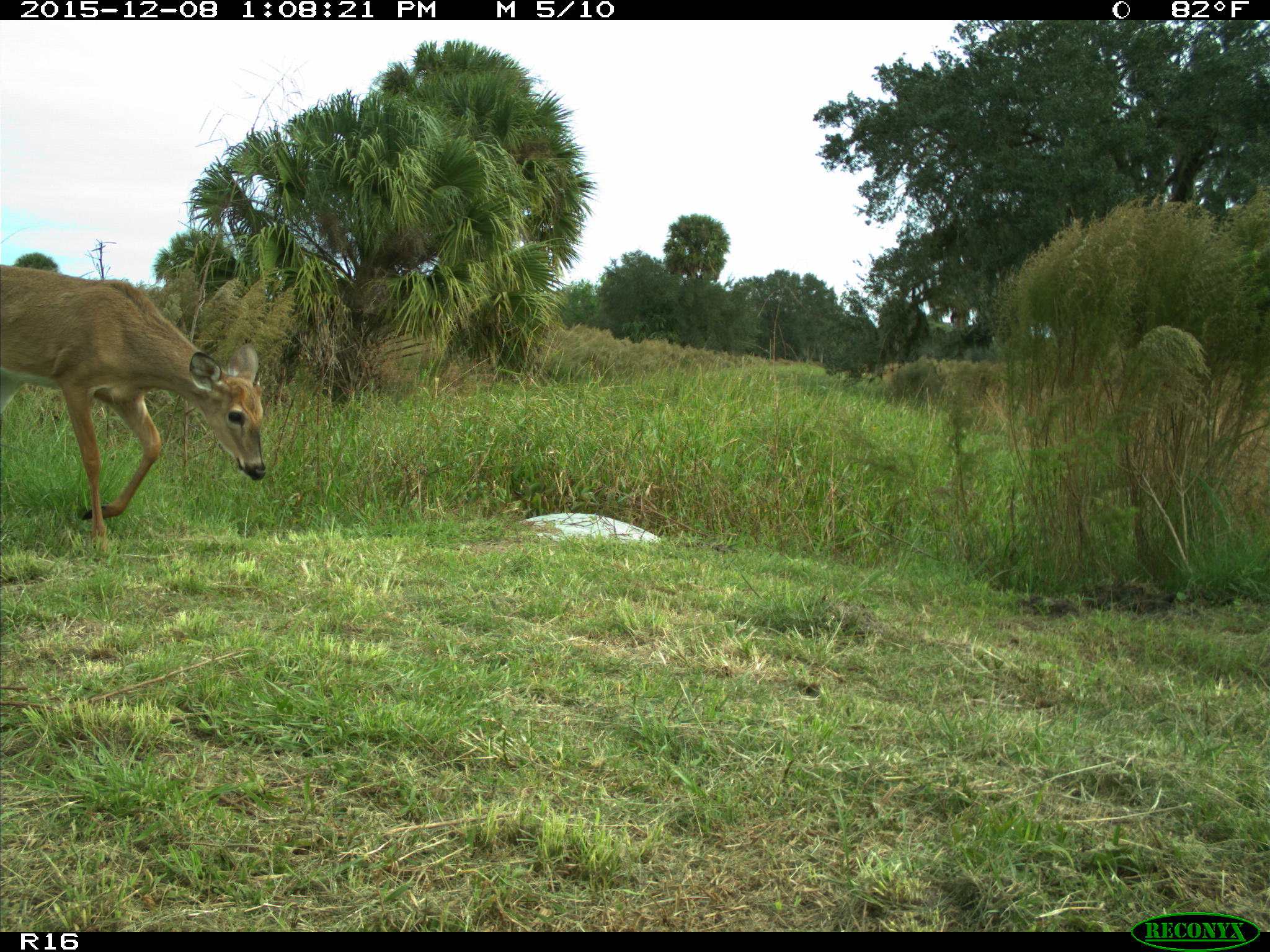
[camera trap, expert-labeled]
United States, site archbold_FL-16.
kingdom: Animalia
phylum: Chordata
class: Mammalia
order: Artiodactyla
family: Cervidae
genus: Odocoileus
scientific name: Odocoileus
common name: deer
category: unidentified deer